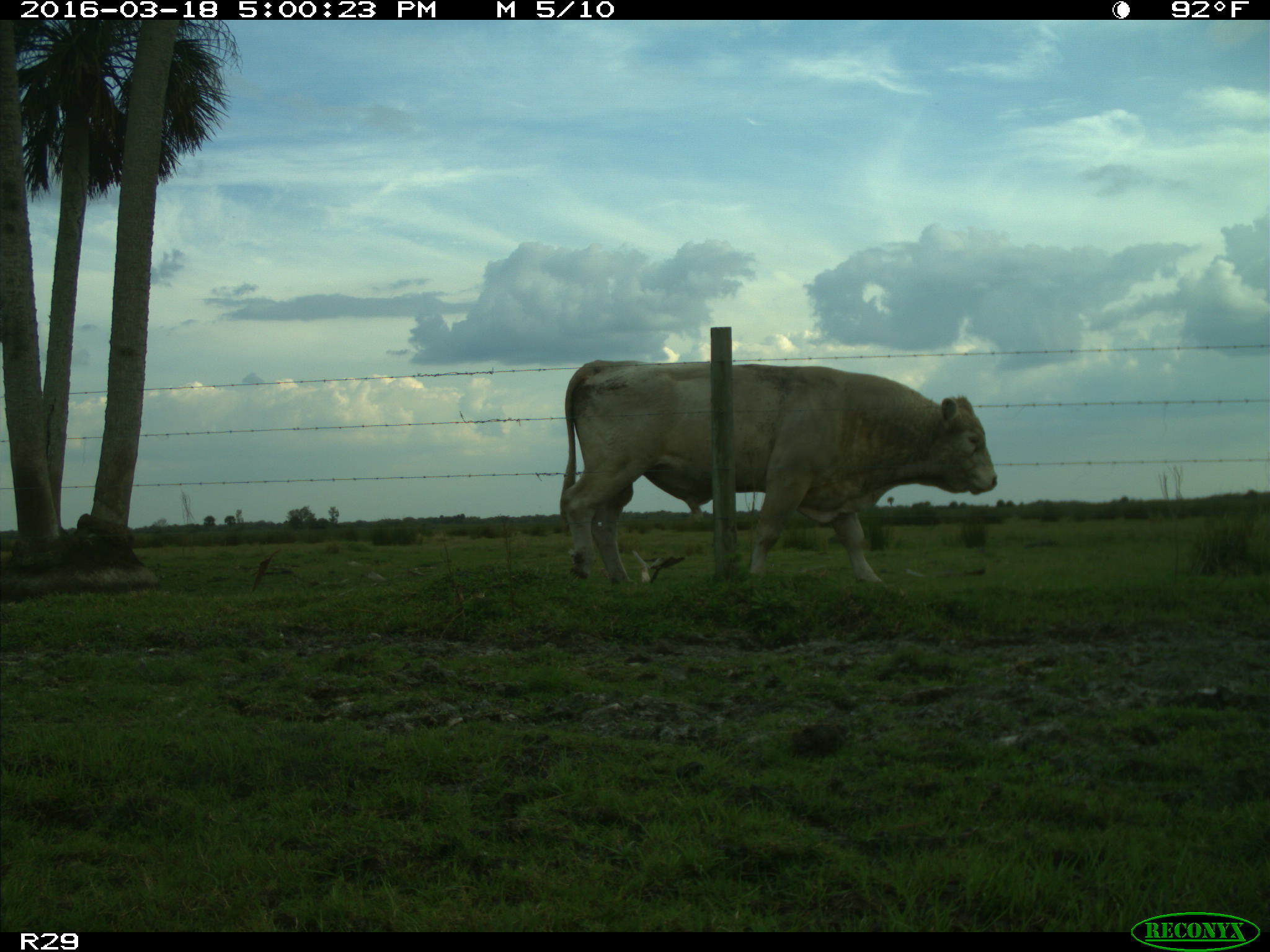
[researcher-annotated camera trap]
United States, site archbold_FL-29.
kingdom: Animalia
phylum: Chordata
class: Mammalia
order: Artiodactyla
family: Bovidae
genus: Bos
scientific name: Bos taurus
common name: domestic cow